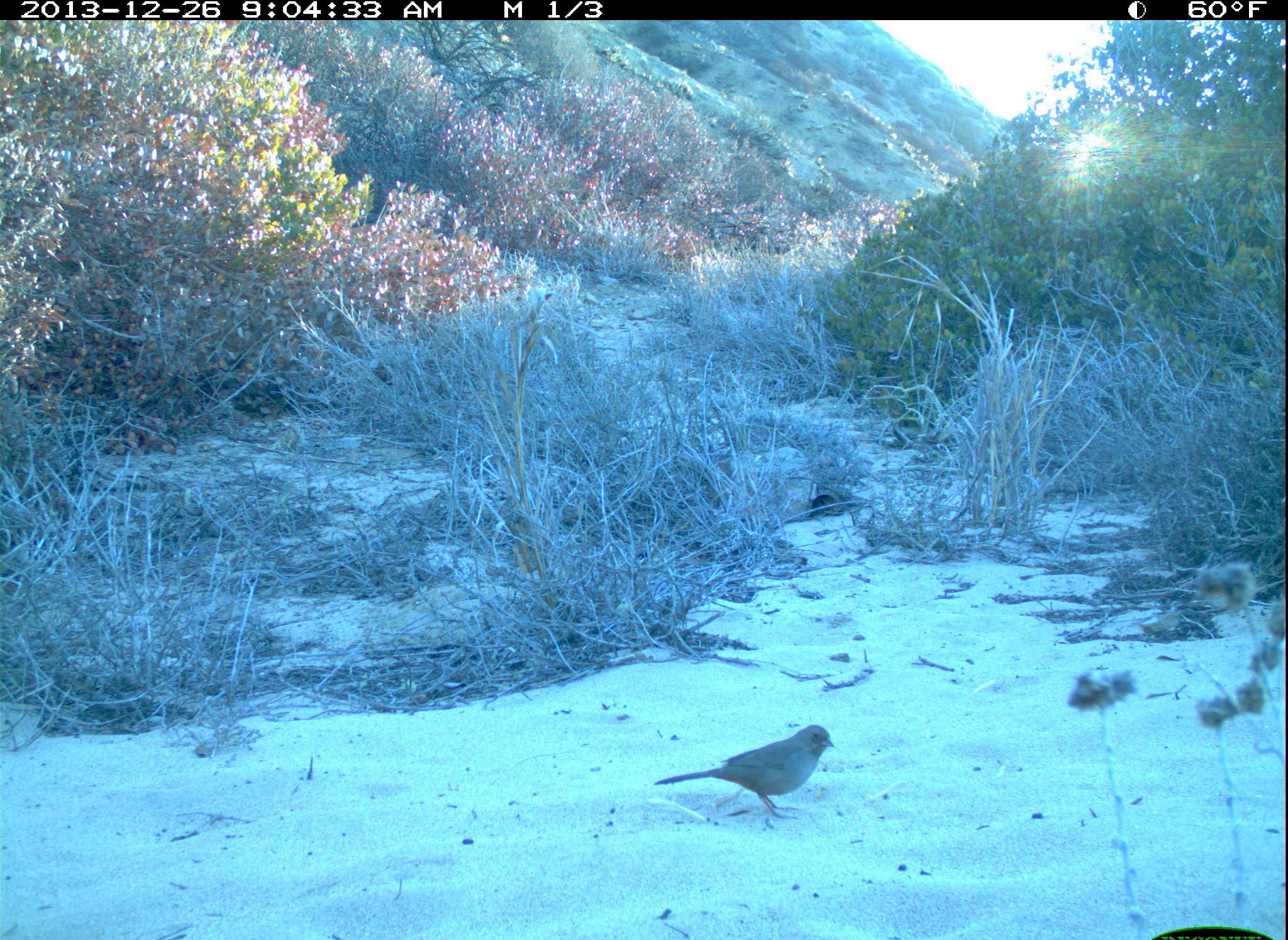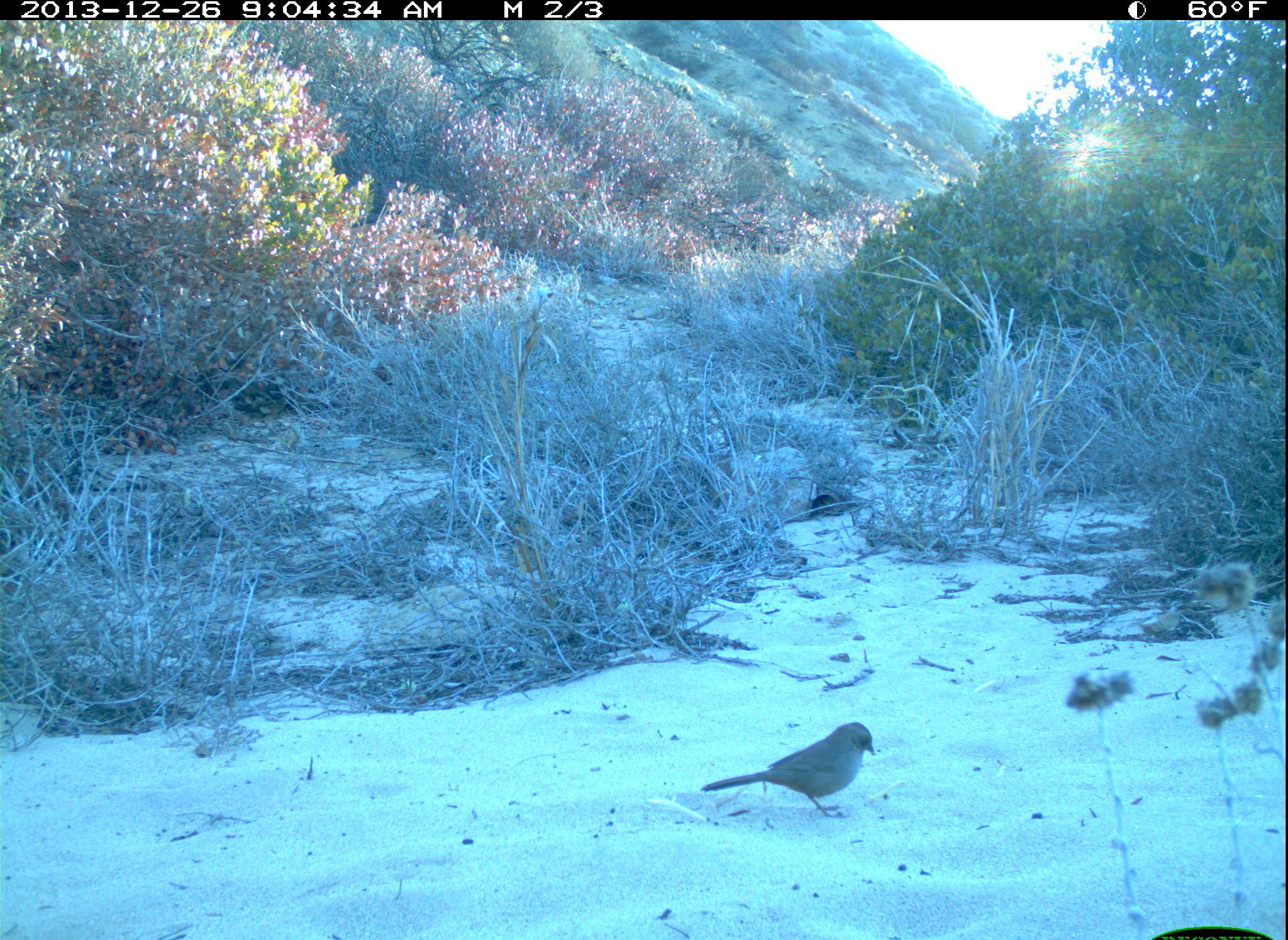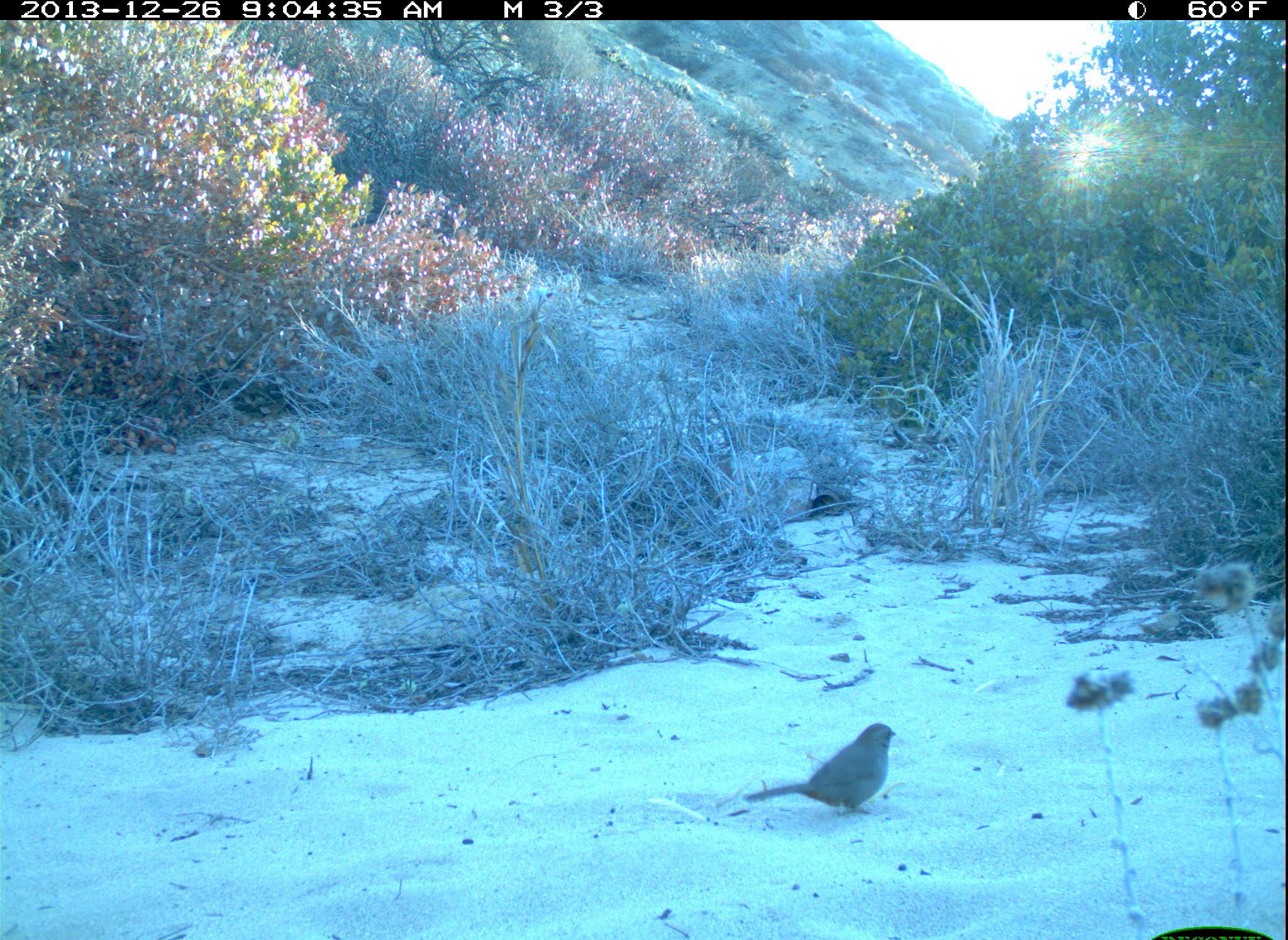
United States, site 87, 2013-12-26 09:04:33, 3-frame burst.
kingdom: Animalia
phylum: Chordata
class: Aves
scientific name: Aves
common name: bird